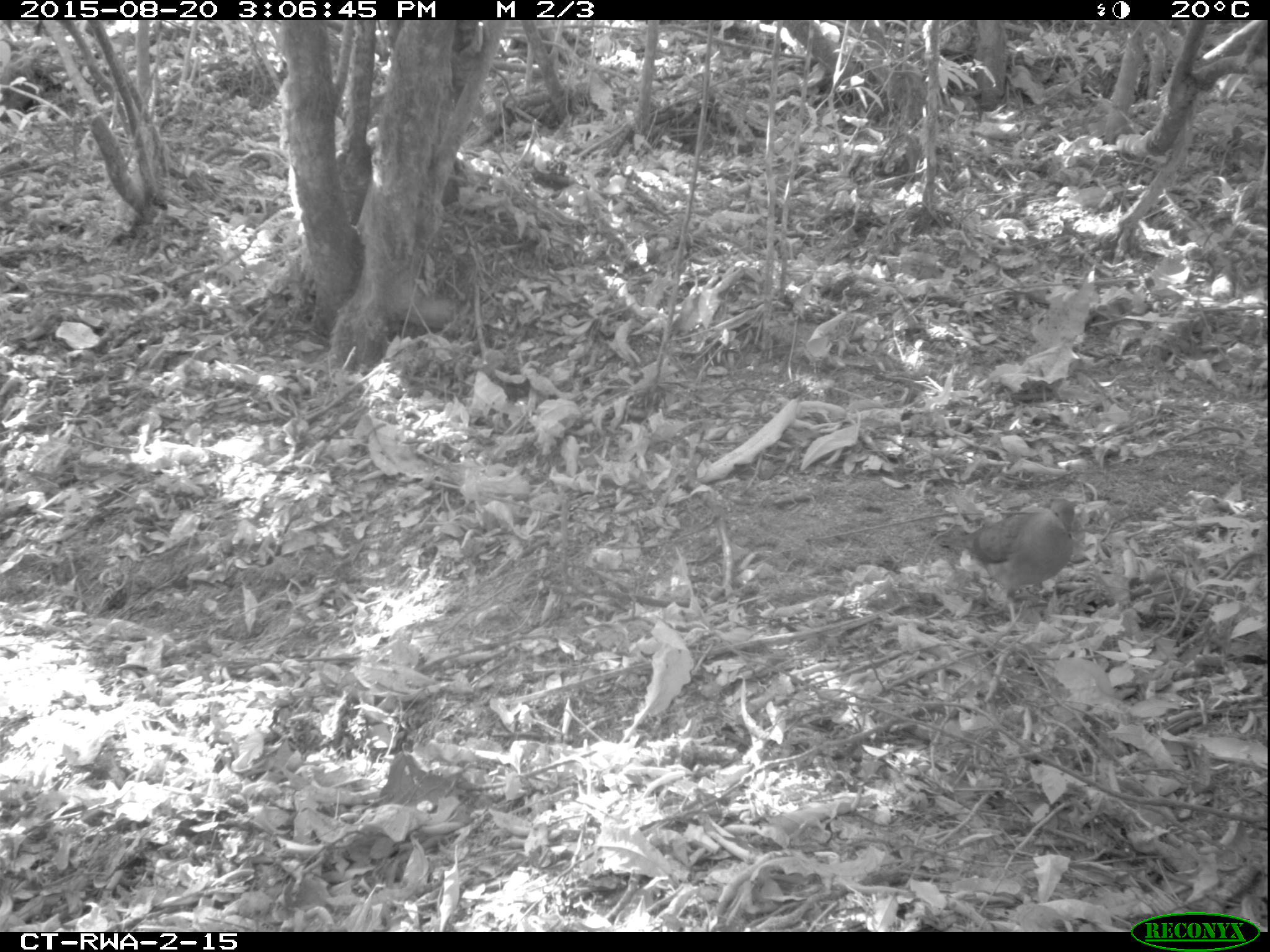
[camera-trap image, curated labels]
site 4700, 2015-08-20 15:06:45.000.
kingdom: Animalia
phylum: Chordata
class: Aves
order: Columbiformes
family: Columbidae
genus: Turtur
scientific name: Turtur tympanistria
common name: tambourine dove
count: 1